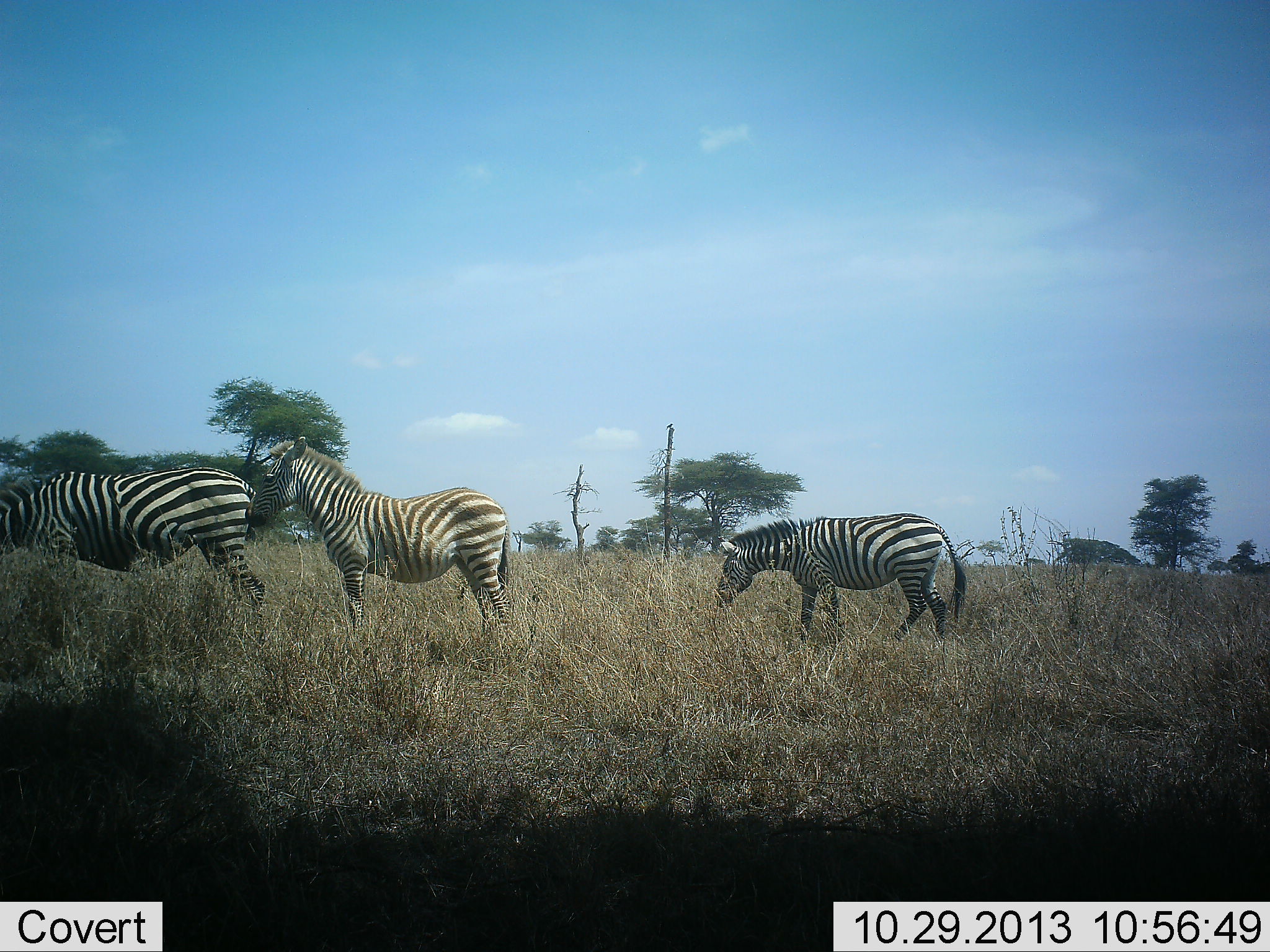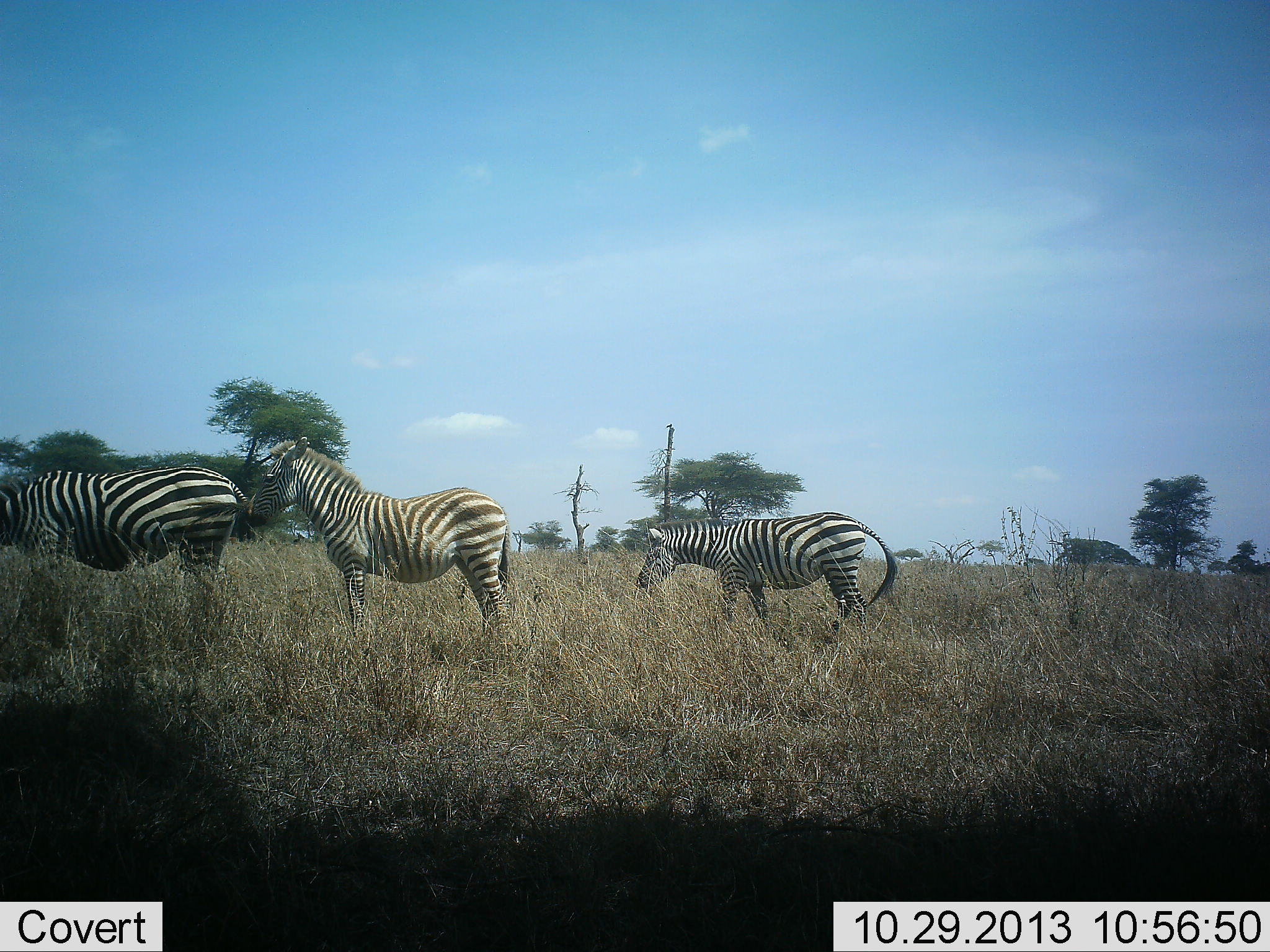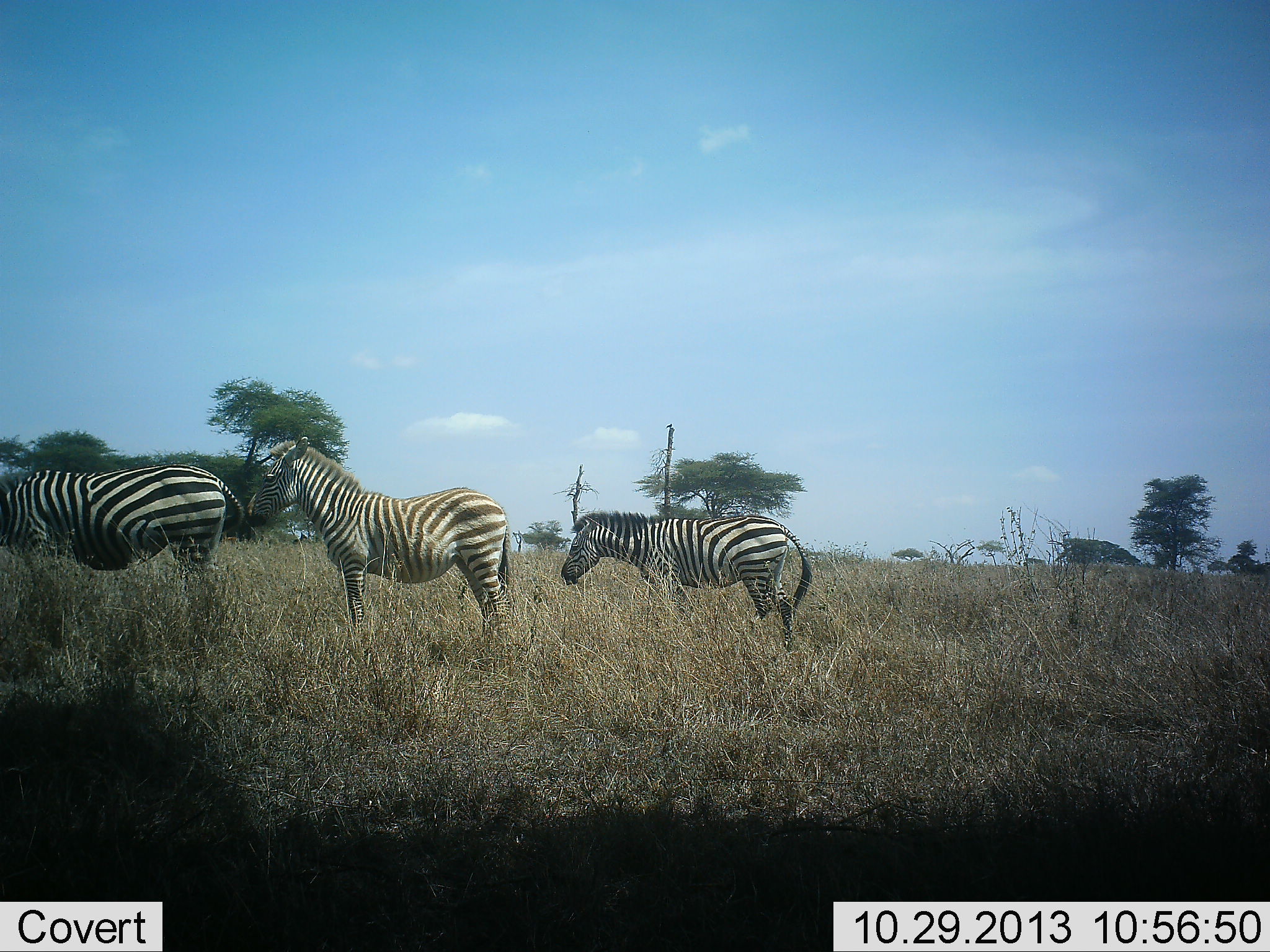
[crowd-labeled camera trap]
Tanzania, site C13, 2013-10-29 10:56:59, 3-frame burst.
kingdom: Animalia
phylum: Chordata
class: Mammalia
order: Perissodactyla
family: Equidae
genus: Equus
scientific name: Equus quagga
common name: plains zebra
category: zebra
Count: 3.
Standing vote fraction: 96%.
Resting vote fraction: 0%.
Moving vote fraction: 78%.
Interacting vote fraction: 4%.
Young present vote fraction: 4%.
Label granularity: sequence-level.